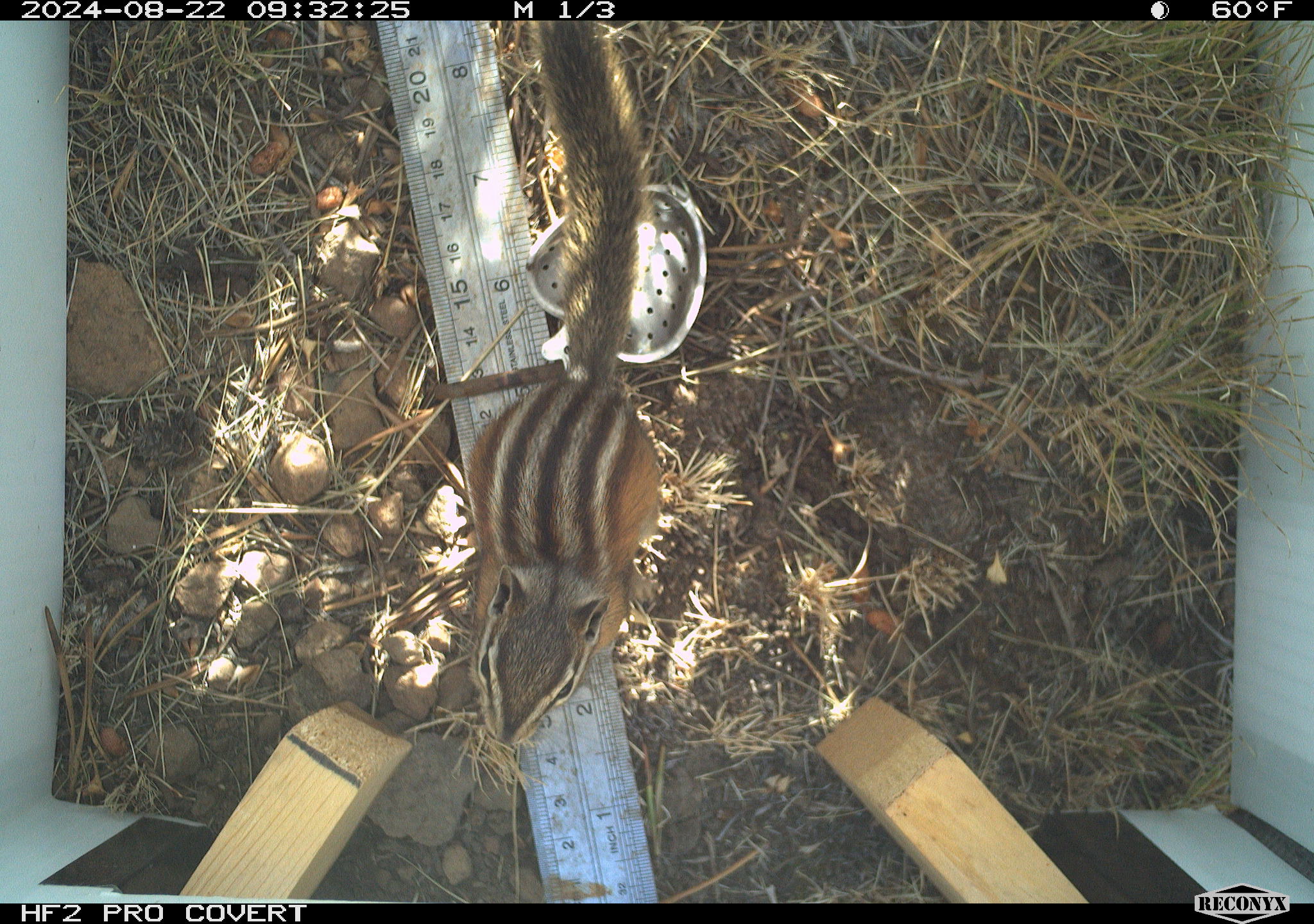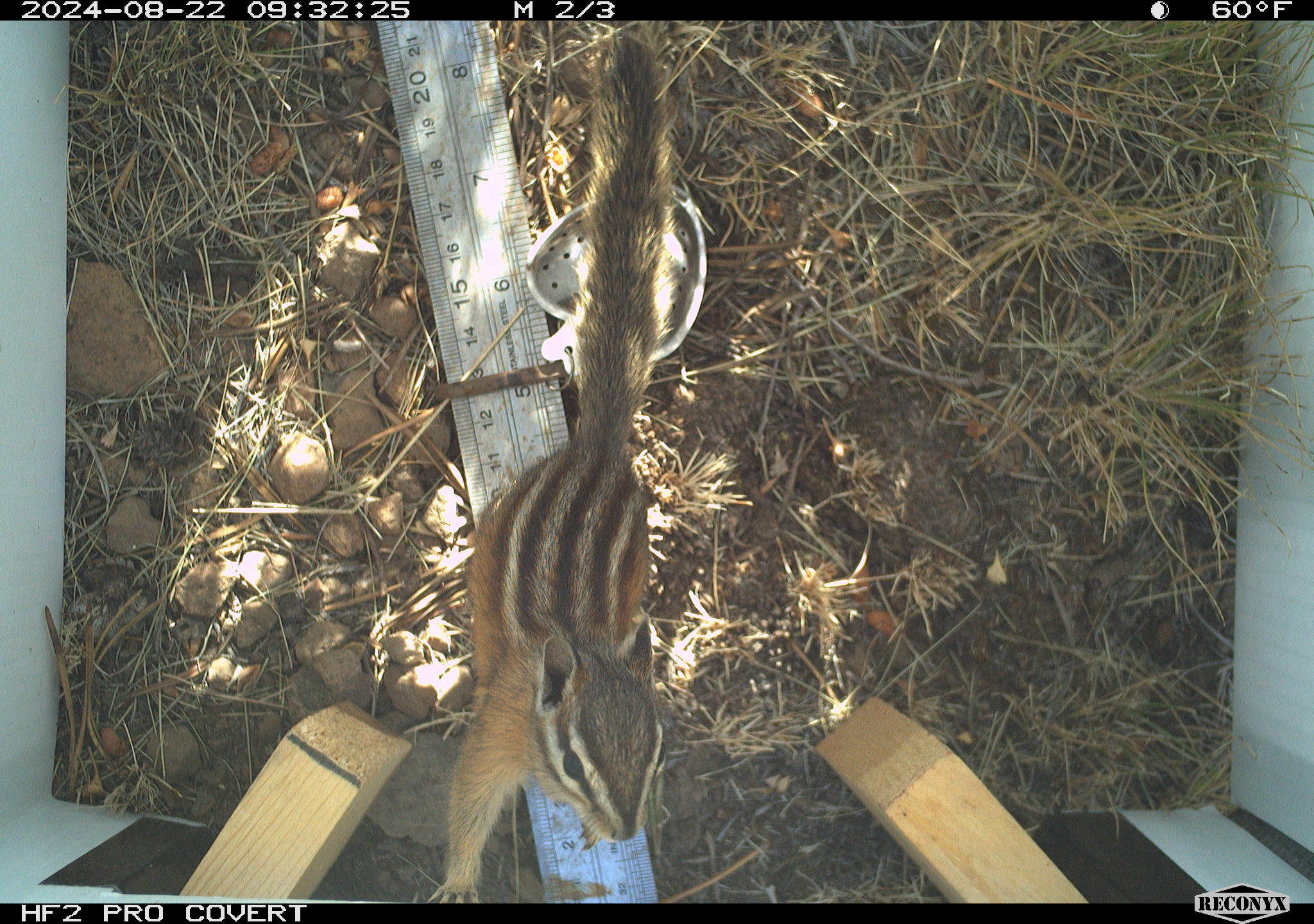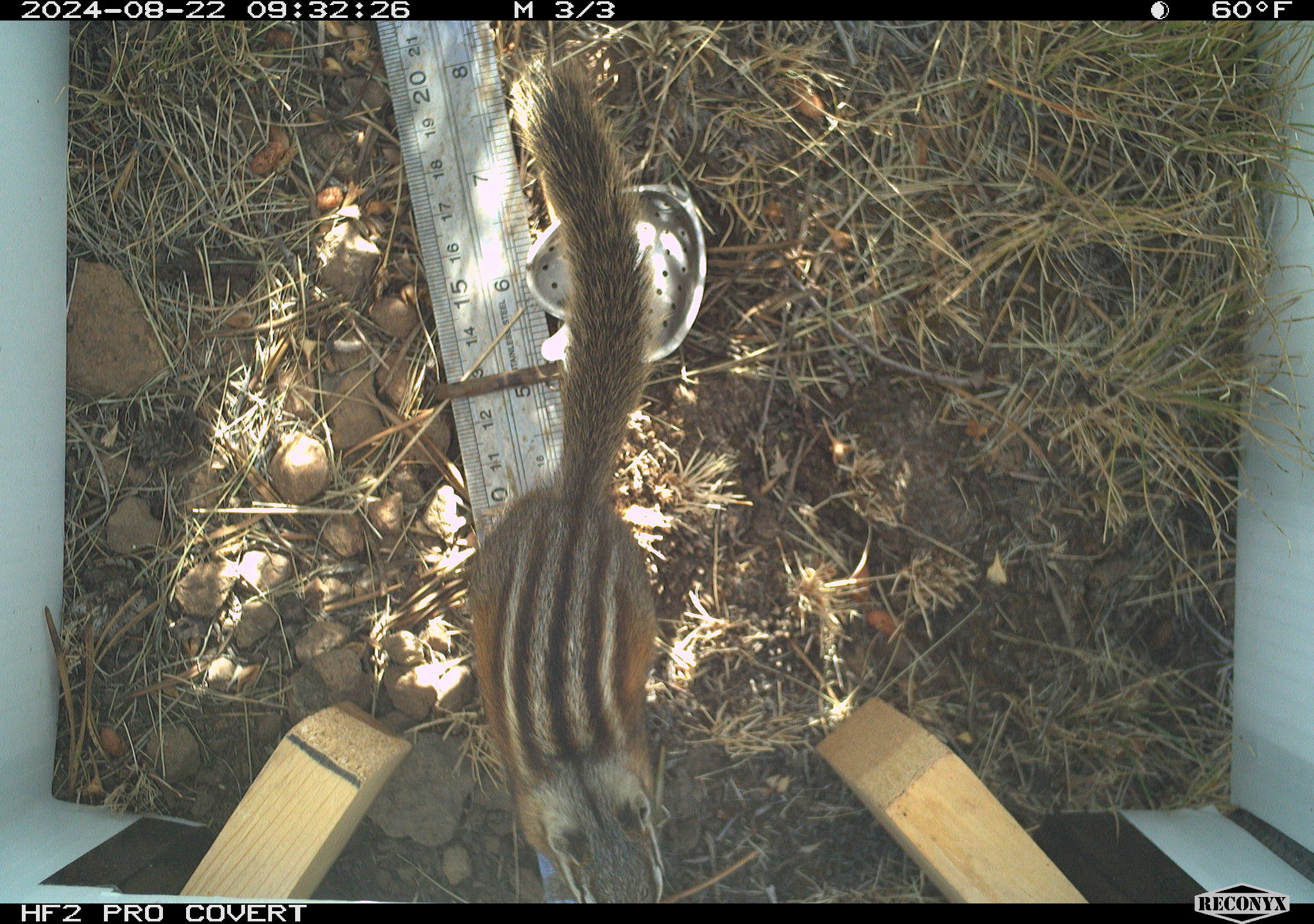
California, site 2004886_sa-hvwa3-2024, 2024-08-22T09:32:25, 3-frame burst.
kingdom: Animalia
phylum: Chordata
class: Mammalia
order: Rodentia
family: Sciuridae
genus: Neotamias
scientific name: Neotamias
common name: western chipmunks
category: neotamias species